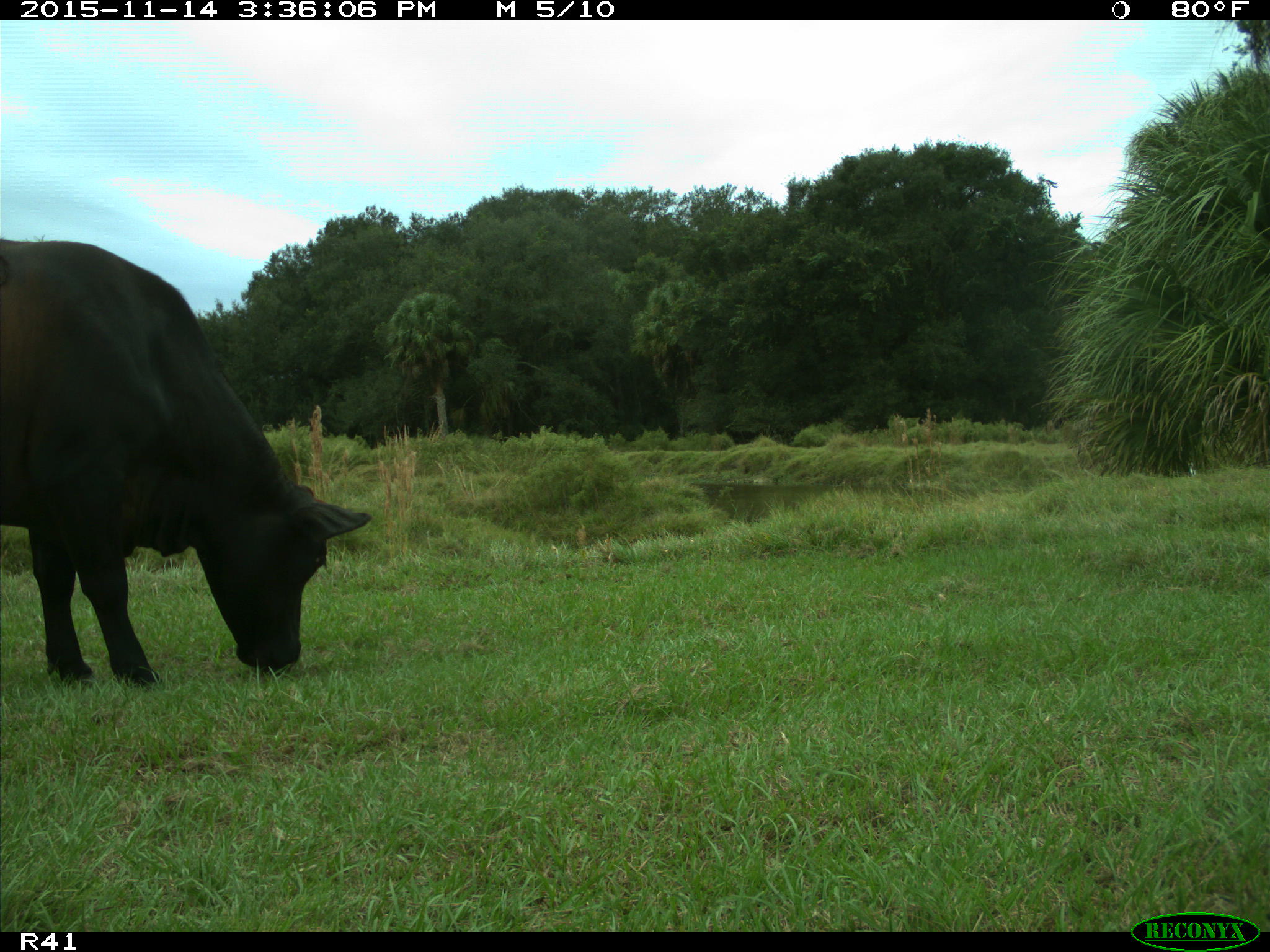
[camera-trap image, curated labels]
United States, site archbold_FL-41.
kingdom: Animalia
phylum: Chordata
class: Mammalia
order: Artiodactyla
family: Bovidae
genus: Bos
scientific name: Bos taurus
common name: domestic cow